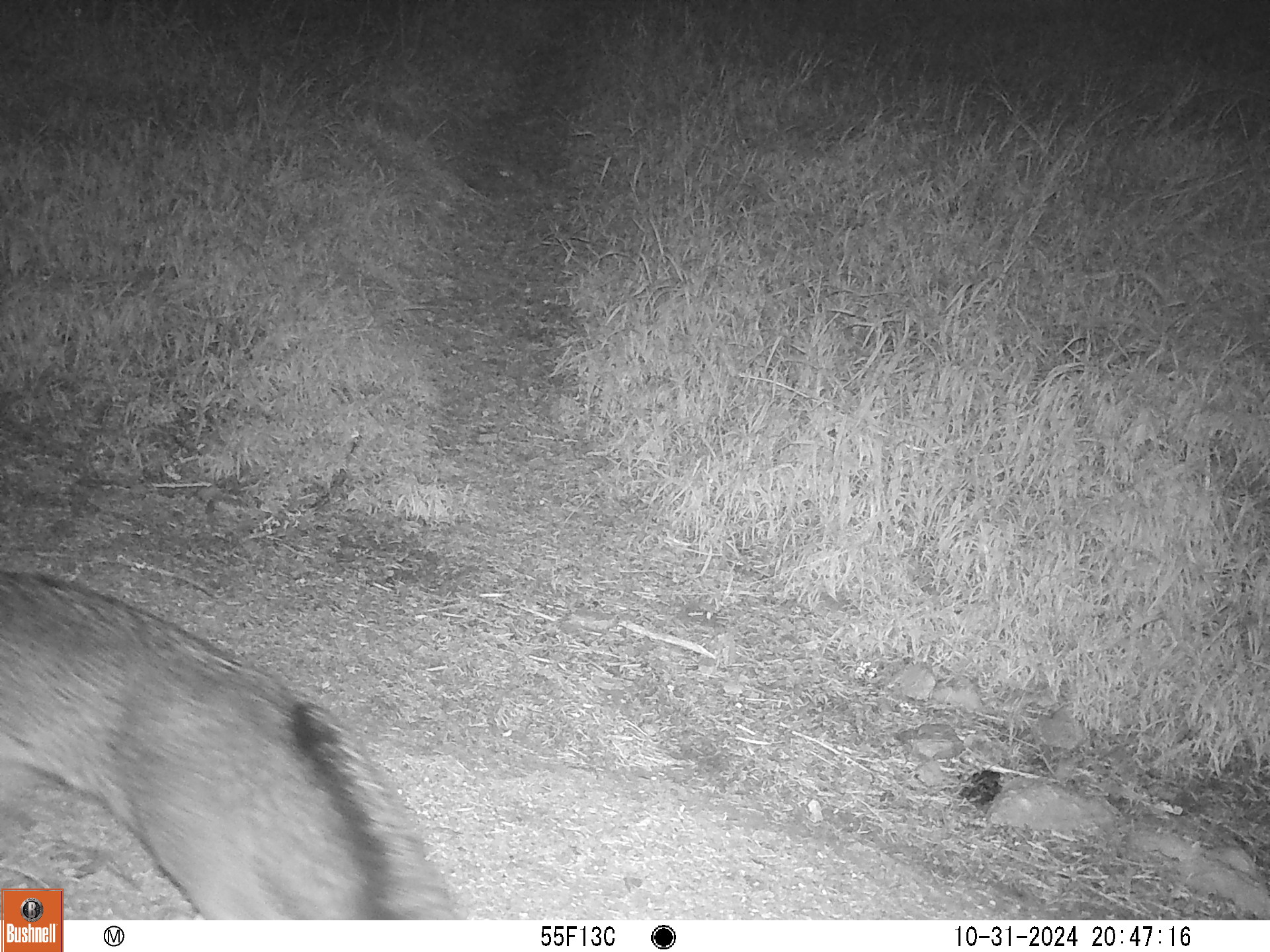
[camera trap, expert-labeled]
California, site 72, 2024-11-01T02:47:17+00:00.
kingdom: Animalia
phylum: Chordata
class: Mammalia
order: Carnivora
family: Canidae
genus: Urocyon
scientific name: Urocyon cinereoargenteus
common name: gray fox